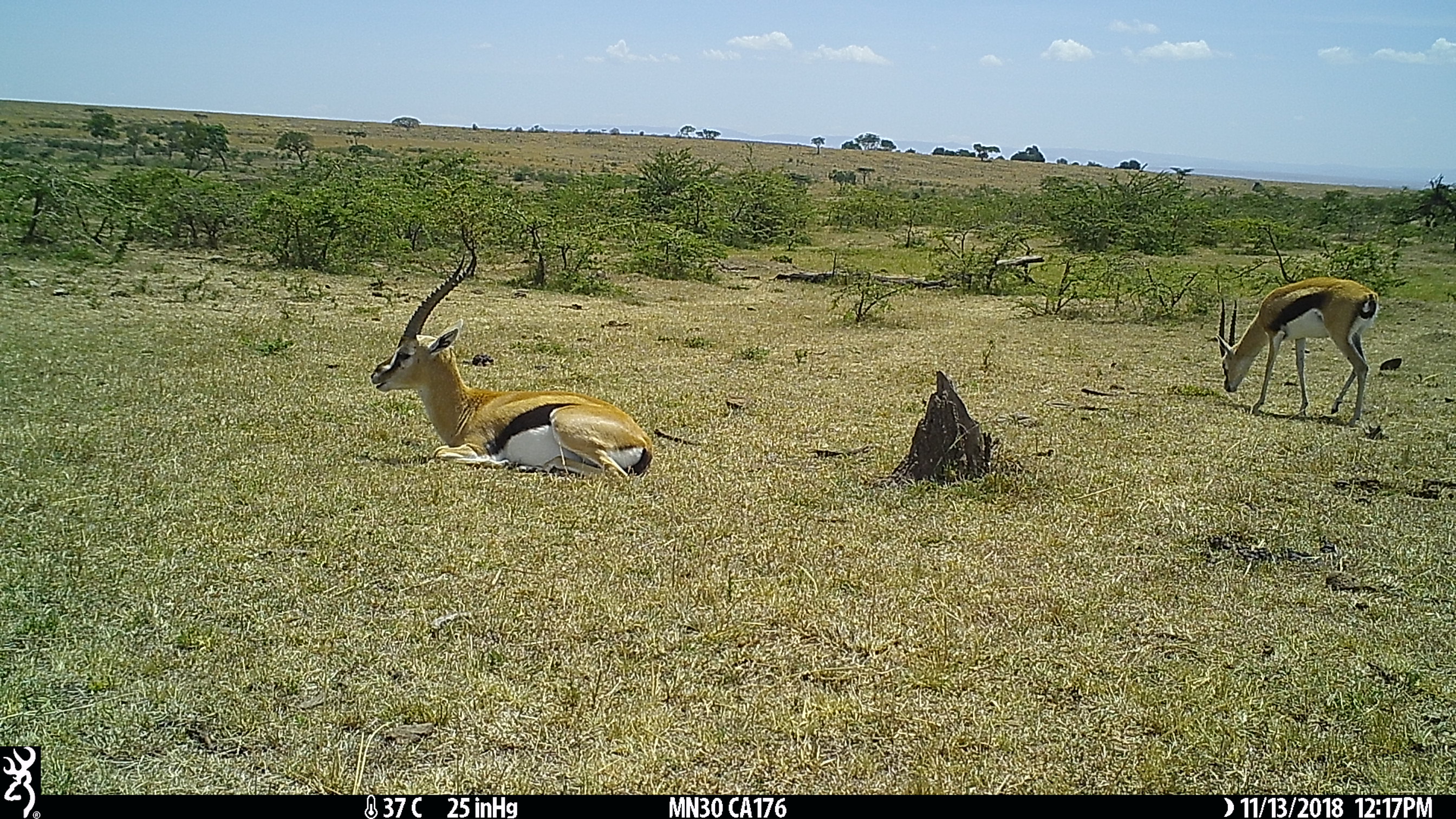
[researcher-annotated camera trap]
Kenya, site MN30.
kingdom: Animalia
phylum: Chordata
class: Mammalia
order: Artiodactyla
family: Bovidae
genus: Eudorcas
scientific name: Eudorcas thomsonii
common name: thomon's gazelle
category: gazelle thomsons